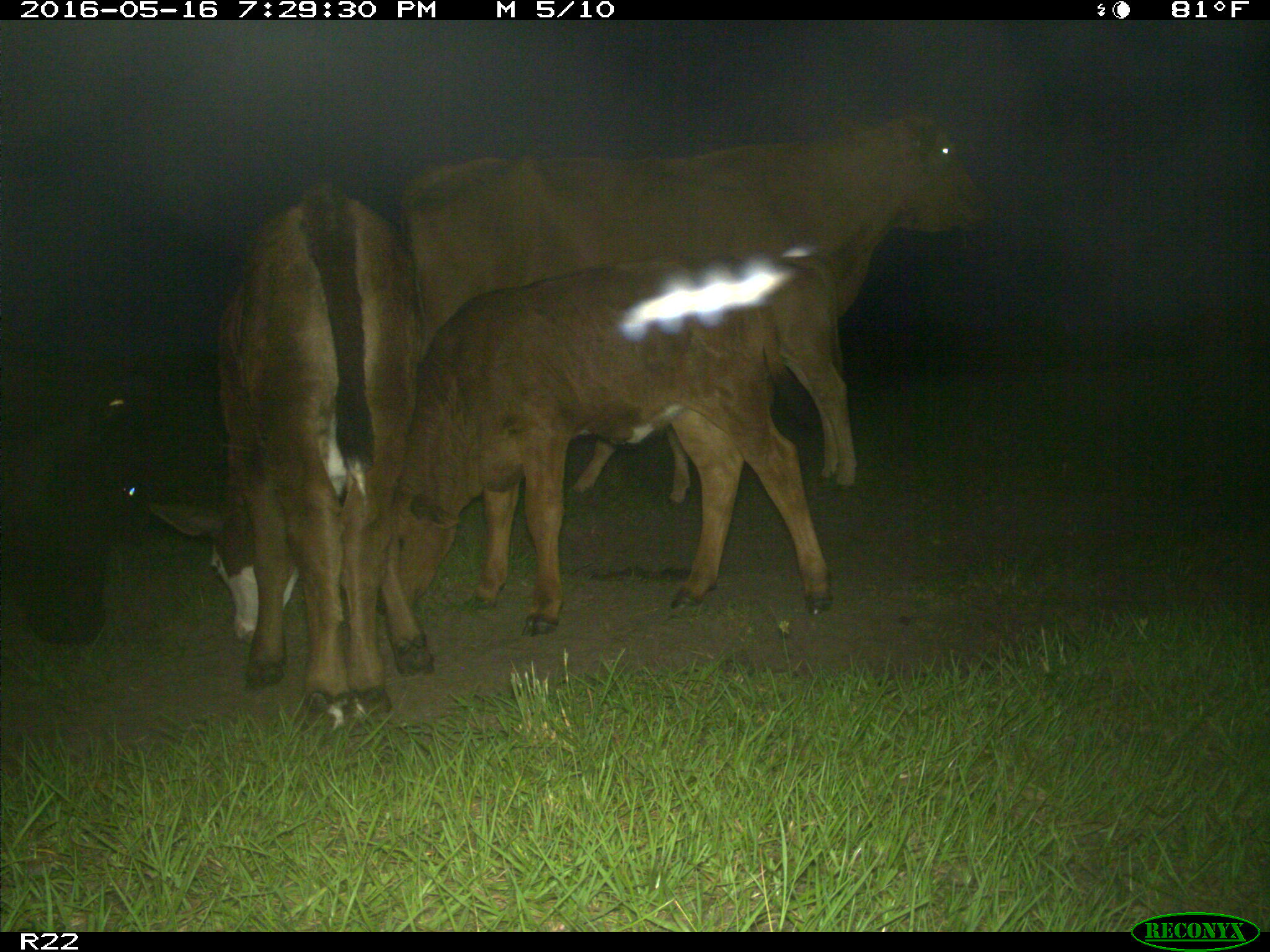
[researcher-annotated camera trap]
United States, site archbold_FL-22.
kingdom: Animalia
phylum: Chordata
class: Mammalia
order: Artiodactyla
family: Bovidae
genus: Bos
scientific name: Bos taurus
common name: domestic cow